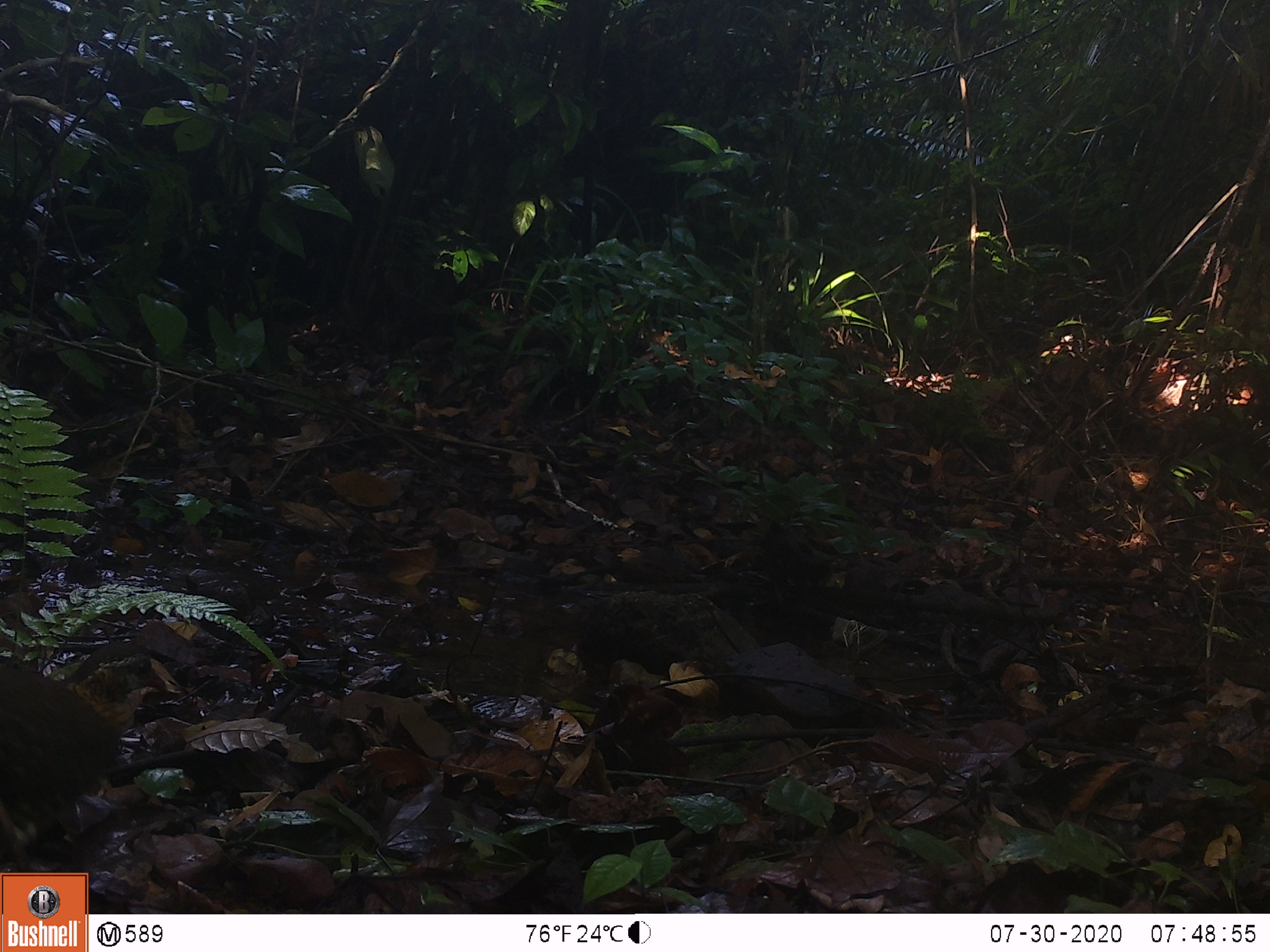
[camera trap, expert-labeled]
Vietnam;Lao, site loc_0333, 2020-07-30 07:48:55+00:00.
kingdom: Animalia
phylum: Chordata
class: Aves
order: Galliformes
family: Phasianidae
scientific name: Phasianidae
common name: partridge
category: unidentified partridge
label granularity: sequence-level